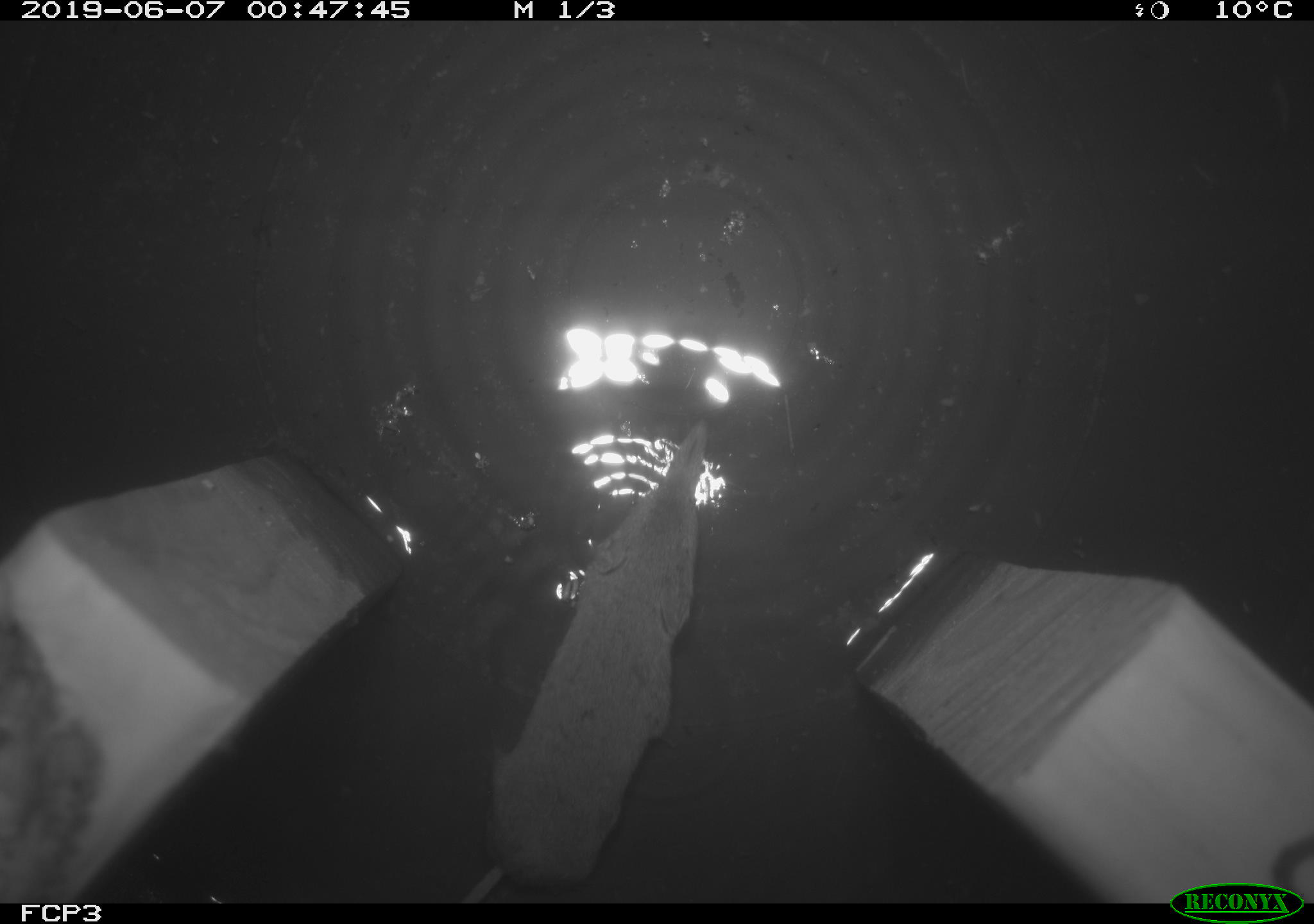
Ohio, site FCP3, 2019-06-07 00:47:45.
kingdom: Animalia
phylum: Chordata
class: Mammalia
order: Eulipotyphla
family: Soricidae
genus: Sorex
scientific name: Sorex cinereus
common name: masked shrew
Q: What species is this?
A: Masked shrew (Sorex cinereus).